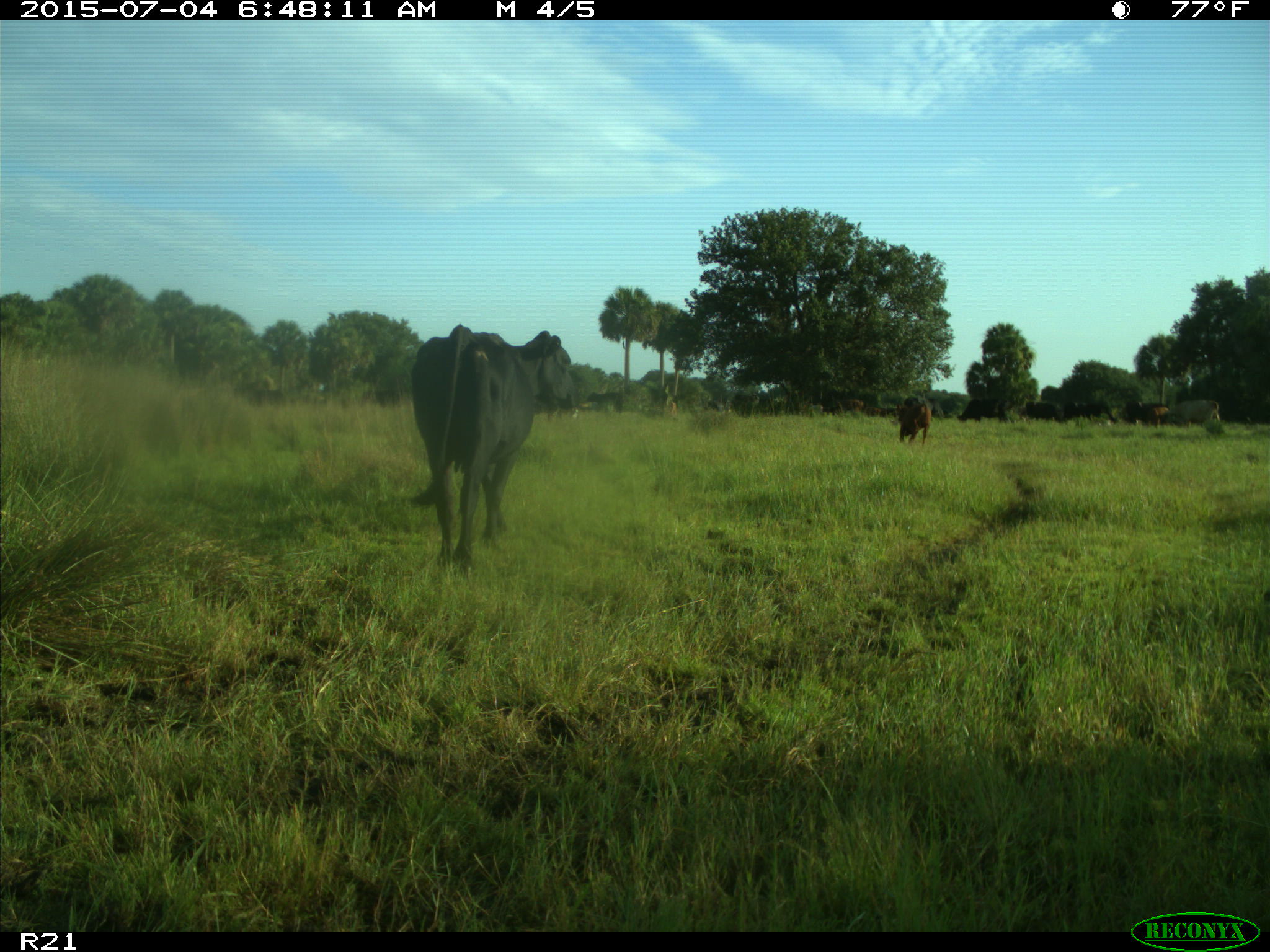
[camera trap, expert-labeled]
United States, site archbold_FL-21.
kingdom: Animalia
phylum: Chordata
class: Mammalia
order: Artiodactyla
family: Bovidae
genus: Bos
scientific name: Bos taurus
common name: domestic cow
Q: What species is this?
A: Bos taurus (domestic cow).